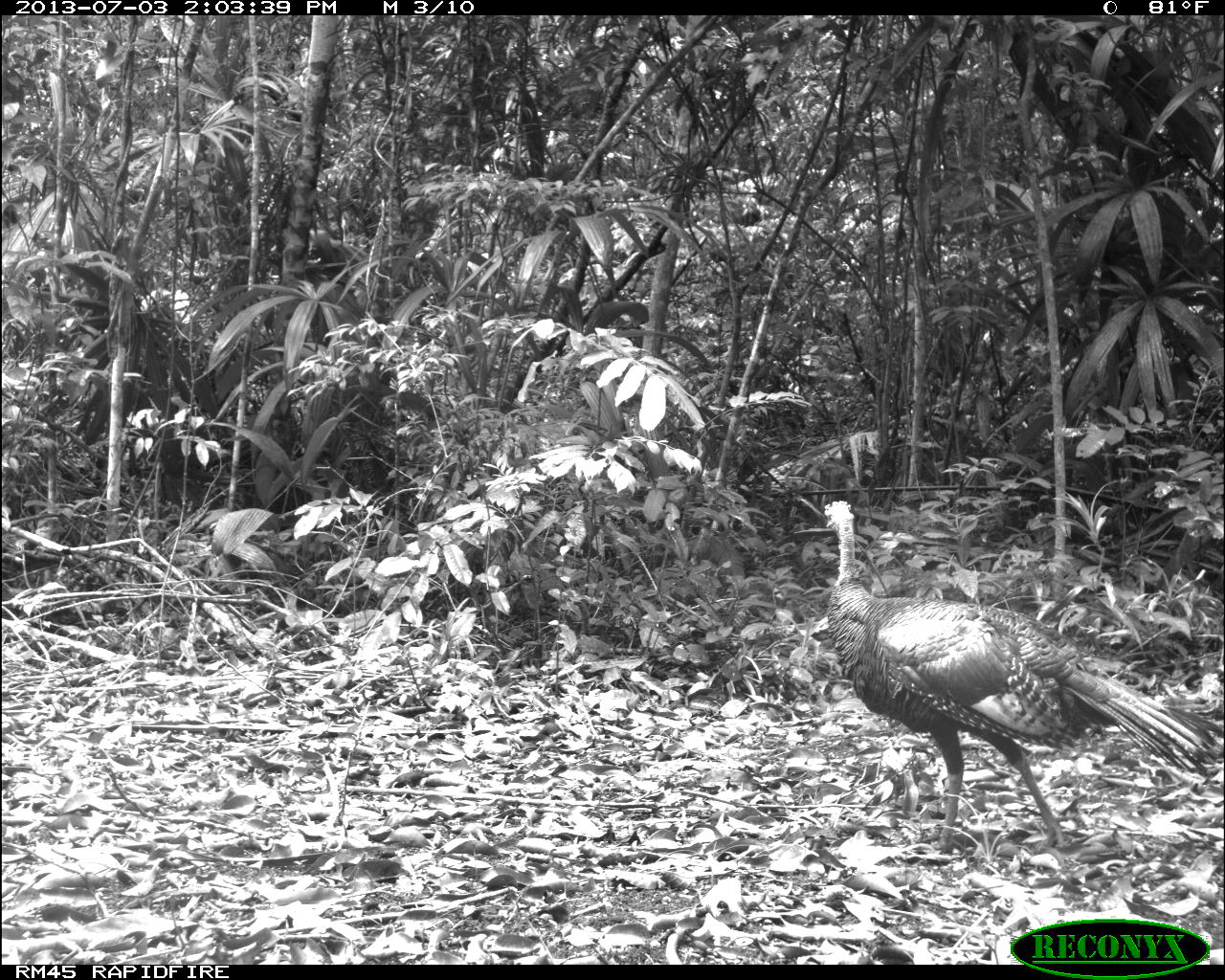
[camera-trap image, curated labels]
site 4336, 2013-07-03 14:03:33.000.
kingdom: Animalia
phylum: Chordata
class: Aves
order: Galliformes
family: Phasianidae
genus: Meleagris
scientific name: Meleagris ocellata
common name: ocellated turkey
Meleagris ocellata (ocellated turkey), count 1, sex female.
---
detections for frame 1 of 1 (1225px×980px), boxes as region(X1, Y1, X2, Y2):
meleagris ocellata: region(823, 499, 1223, 849)